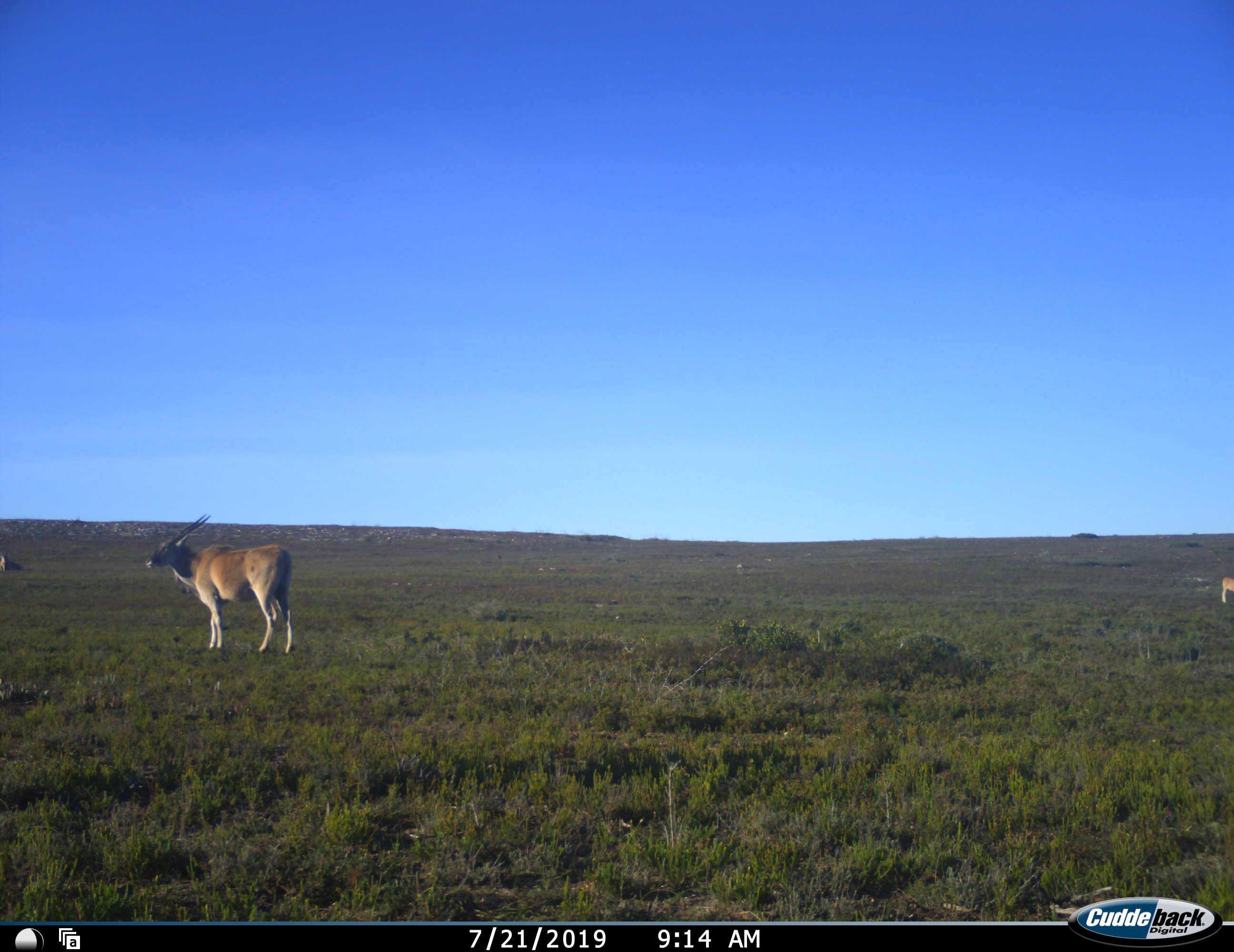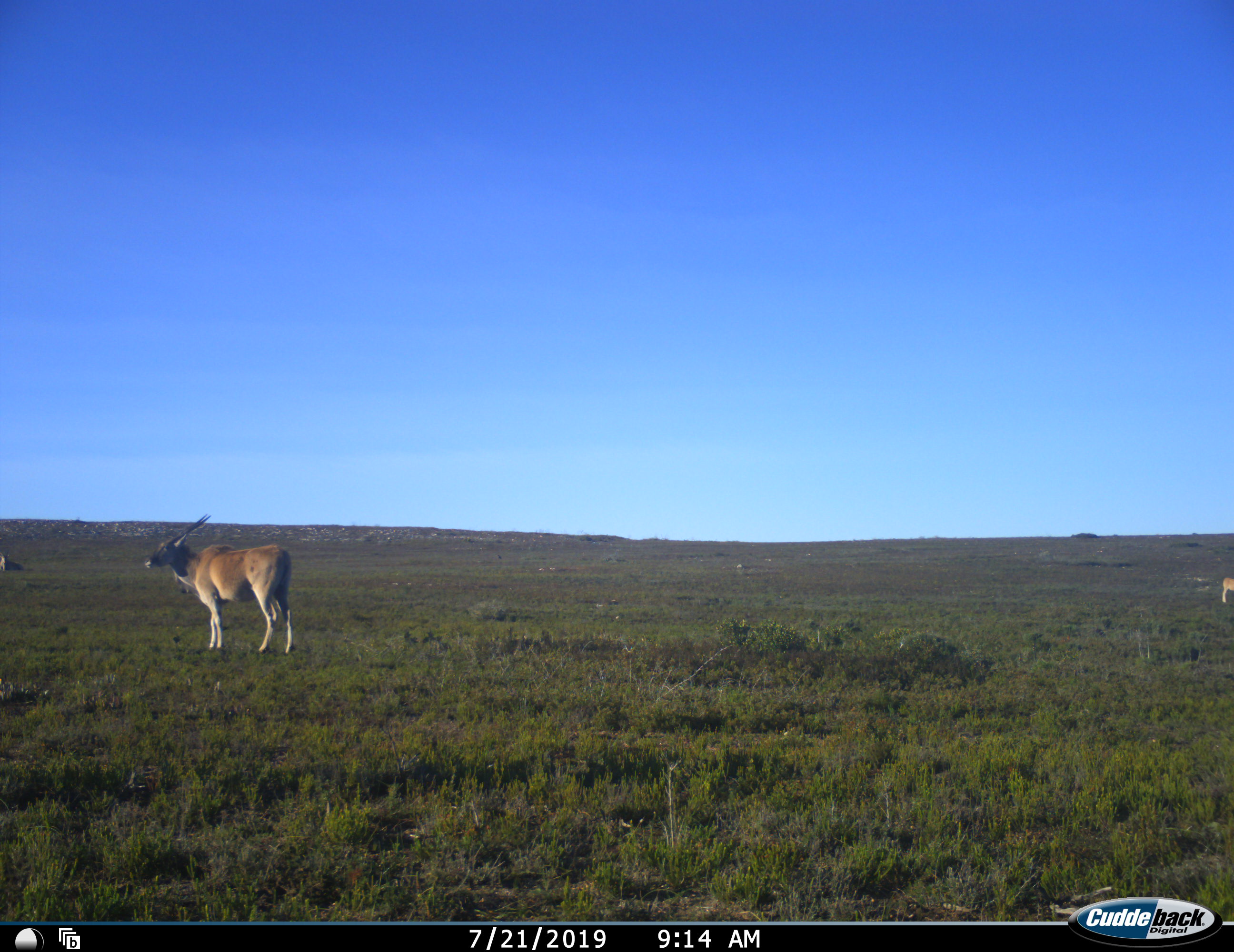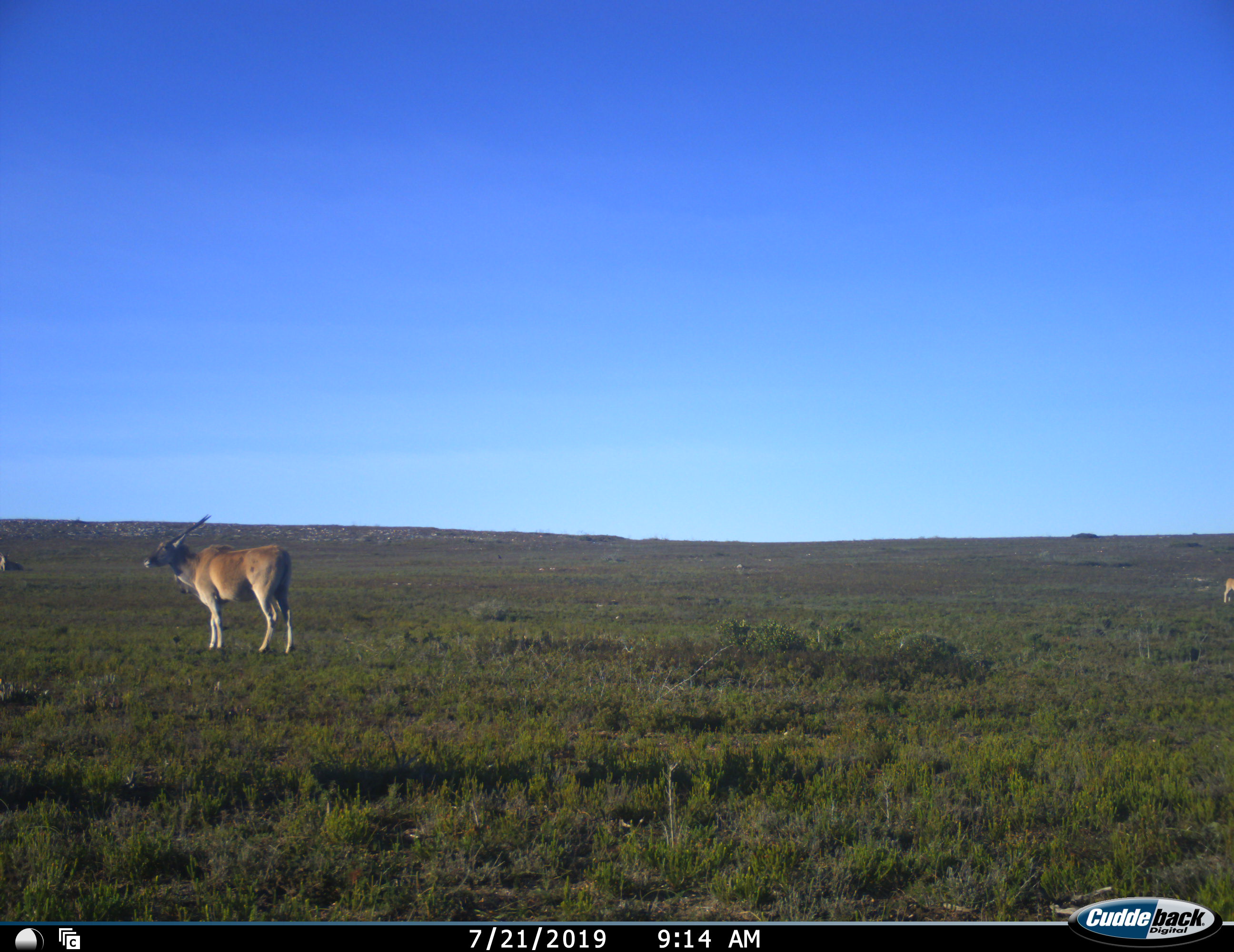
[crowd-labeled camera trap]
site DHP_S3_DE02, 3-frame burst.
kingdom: Animalia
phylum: Chordata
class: Mammalia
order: Artiodactyla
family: Bovidae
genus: Tragelaphus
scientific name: Tragelaphus oryx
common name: eland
Eland (Tragelaphus oryx), count 2. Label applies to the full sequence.